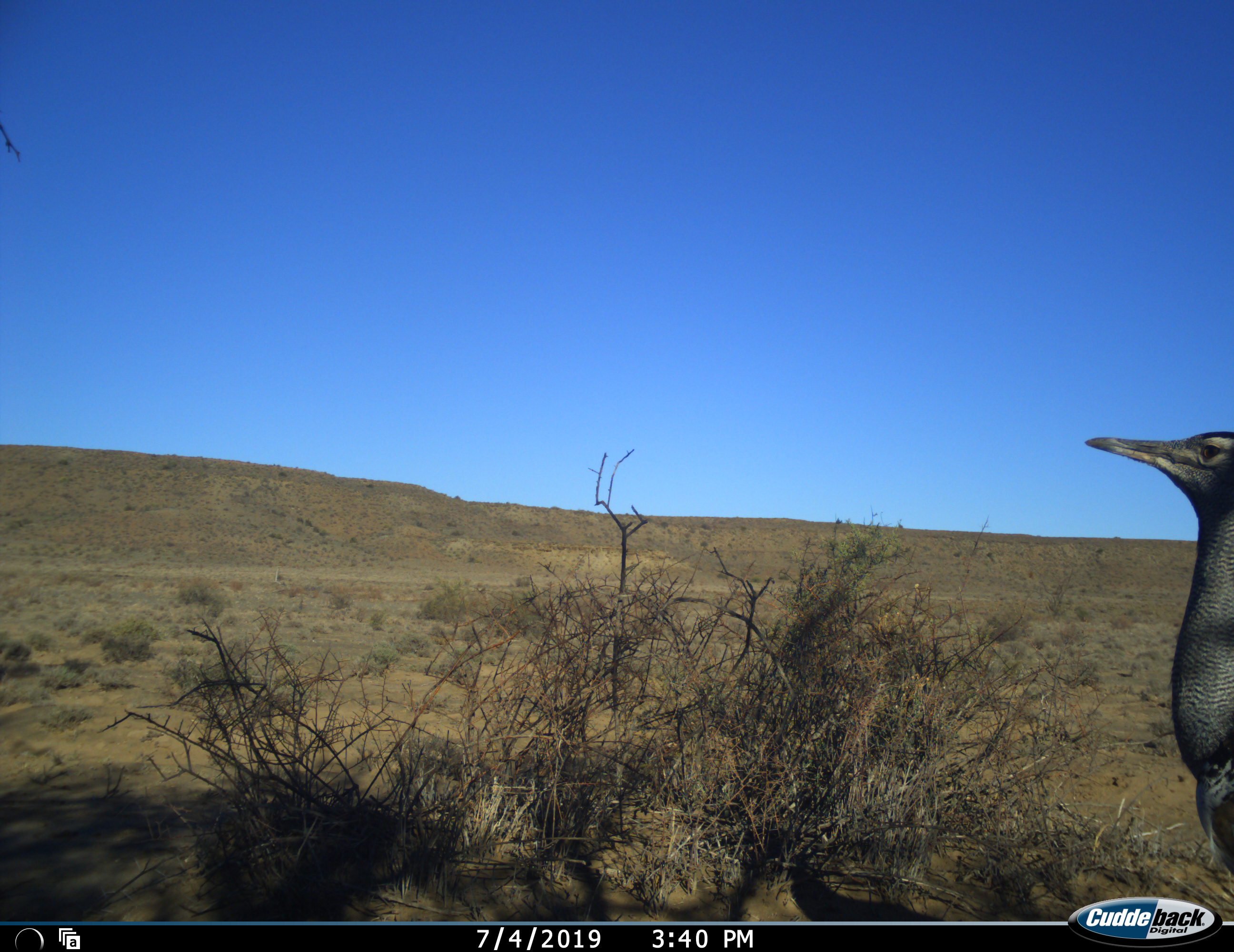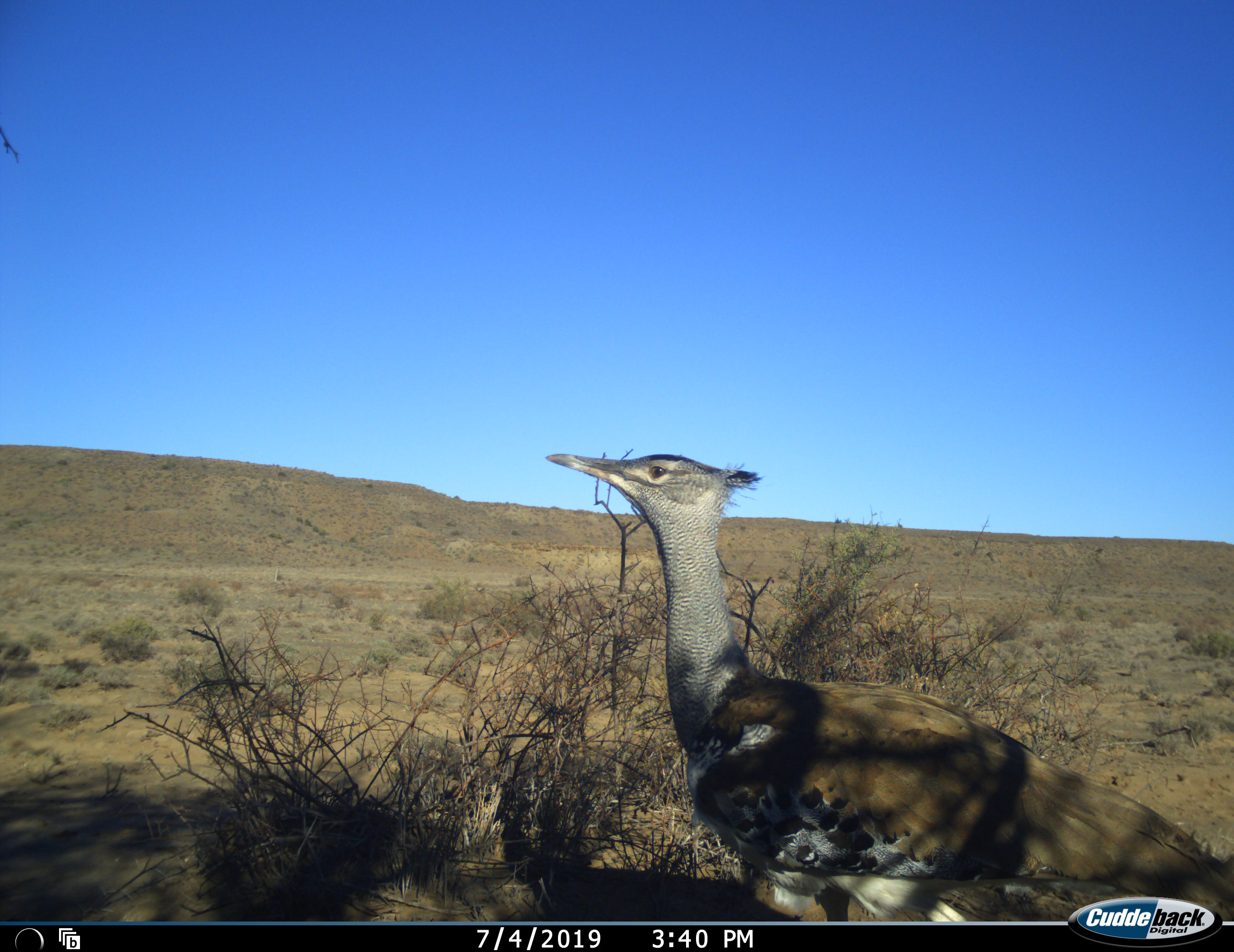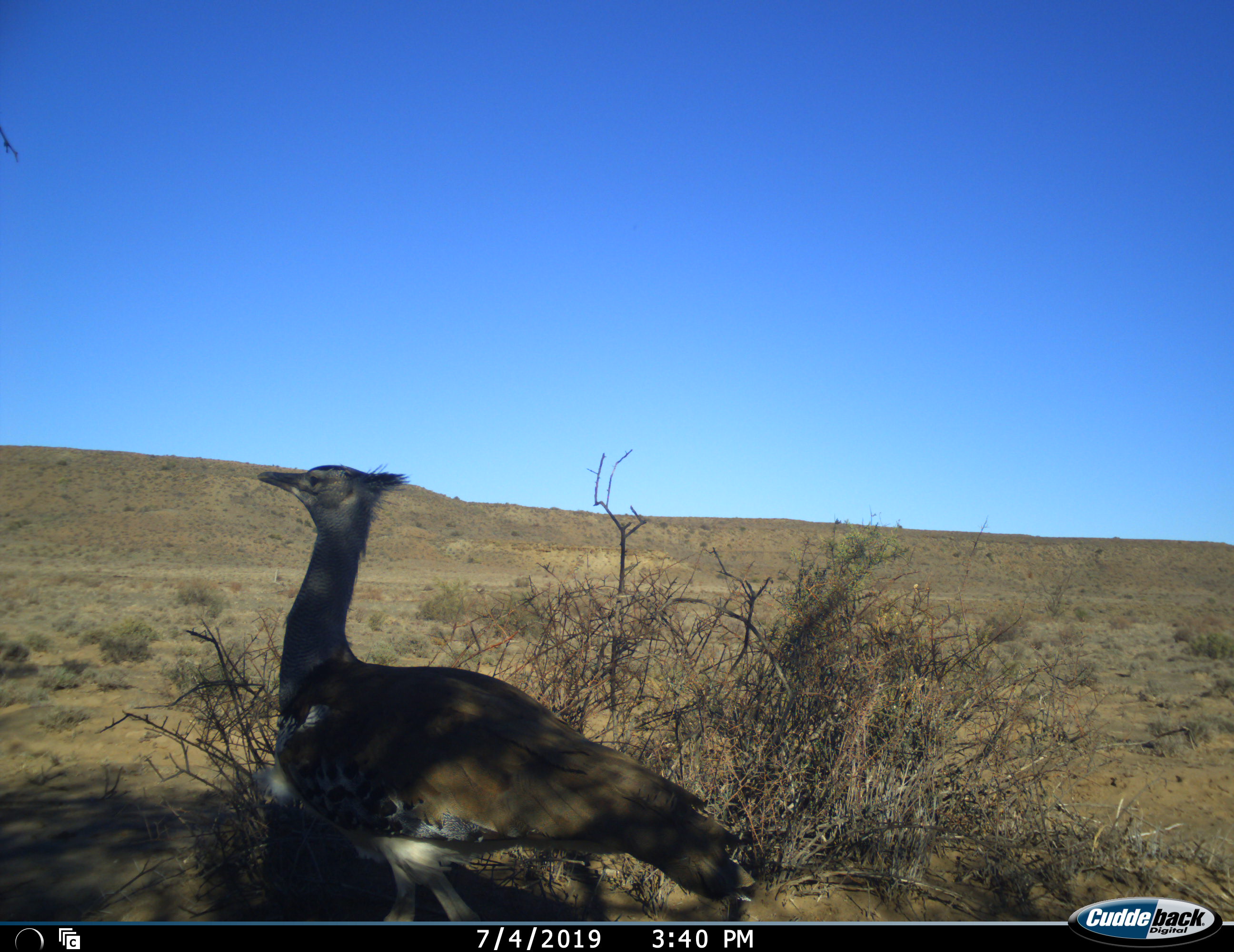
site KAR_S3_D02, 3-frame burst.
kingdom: Animalia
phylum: Chordata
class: Aves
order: Otidiformes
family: Otididae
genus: Ardeotis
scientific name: Ardeotis kori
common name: kori bustard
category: bustardkori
Bustardkori (kori bustard) (Ardeotis kori), count 1. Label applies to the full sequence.